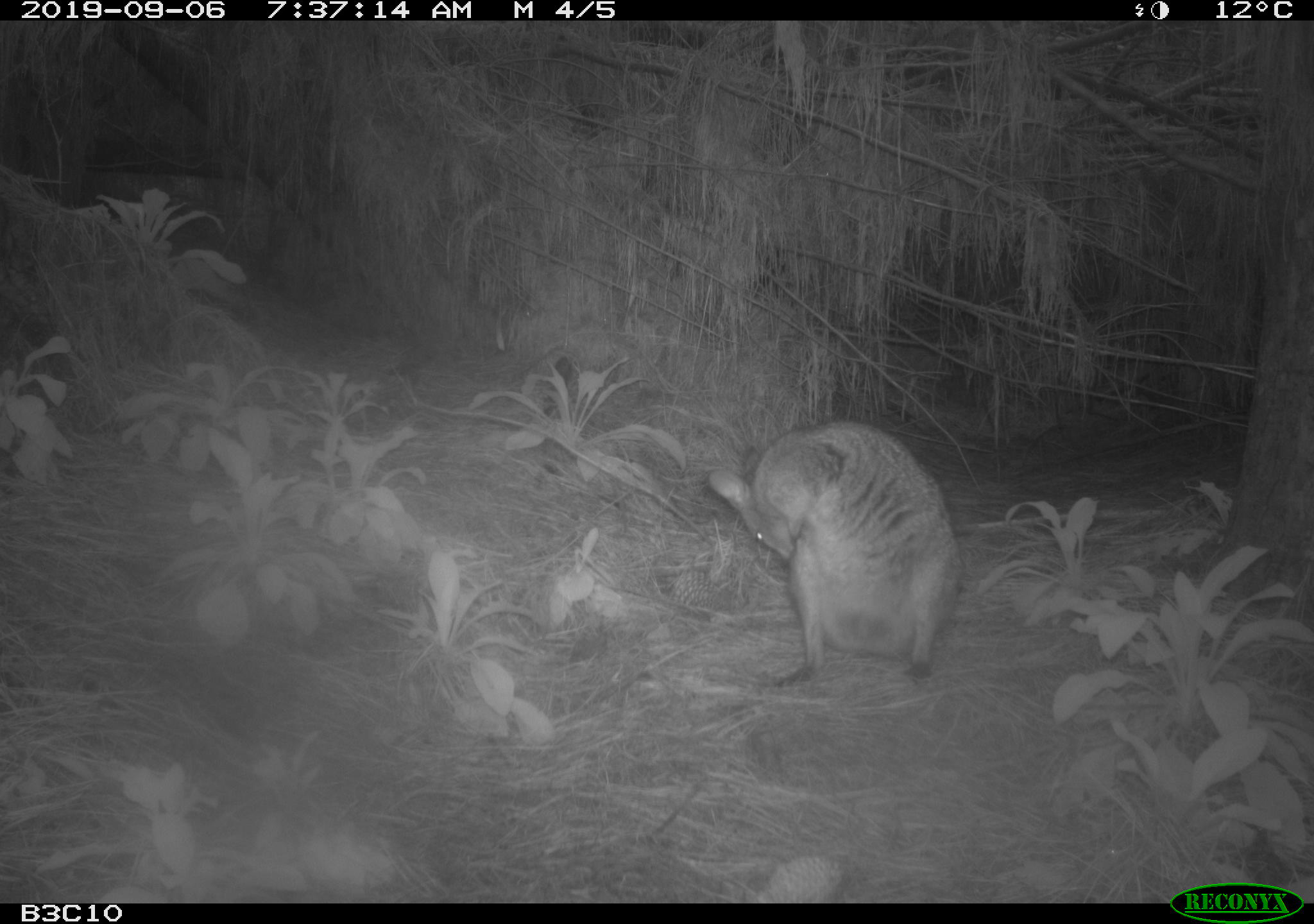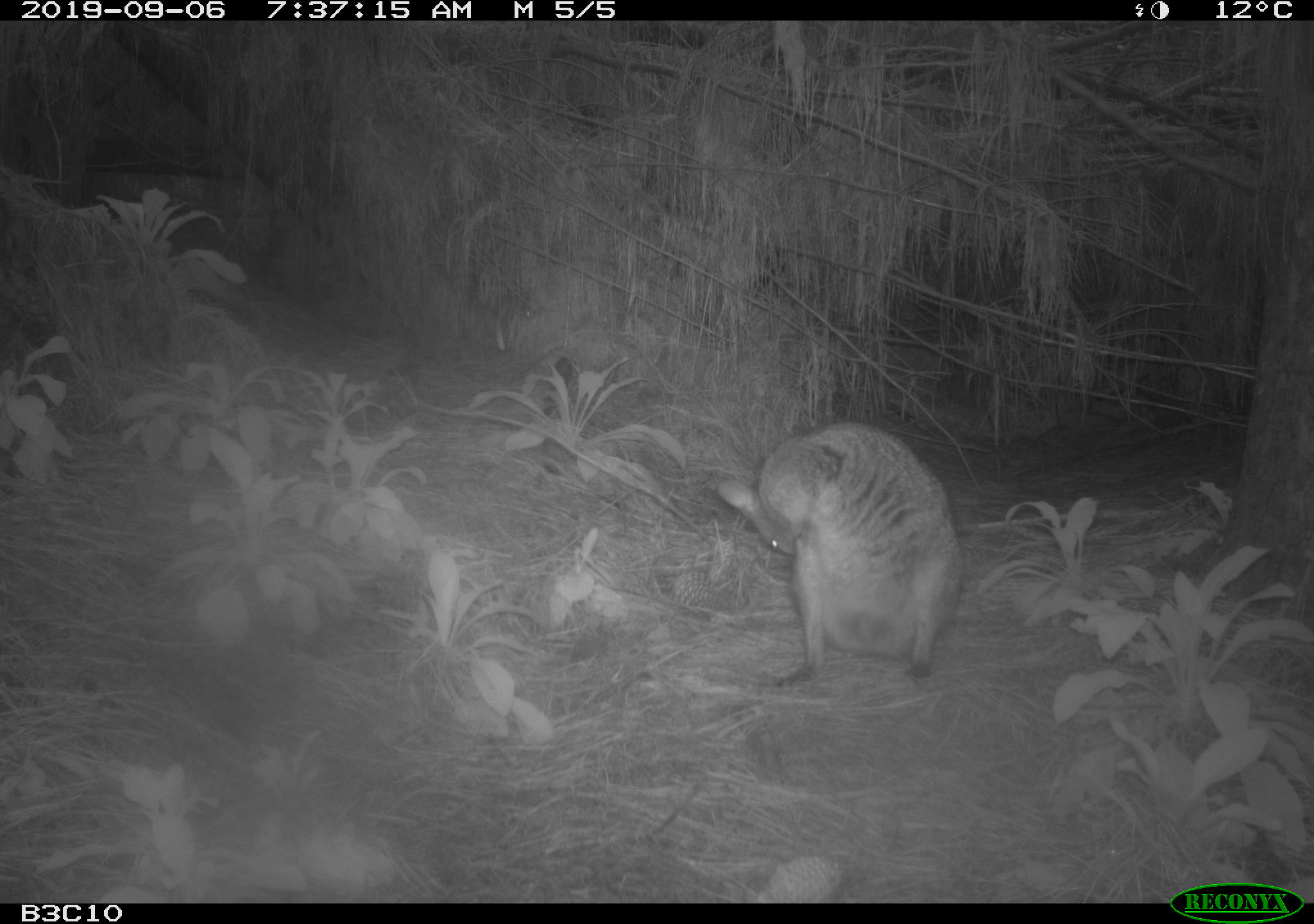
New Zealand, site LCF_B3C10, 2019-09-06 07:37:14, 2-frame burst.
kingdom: Animalia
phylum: Chordata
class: Mammalia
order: Diprotodontia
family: Macropodidae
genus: Notamacropus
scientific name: Notamacropus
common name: wallaby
Wallaby (Notamacropus).